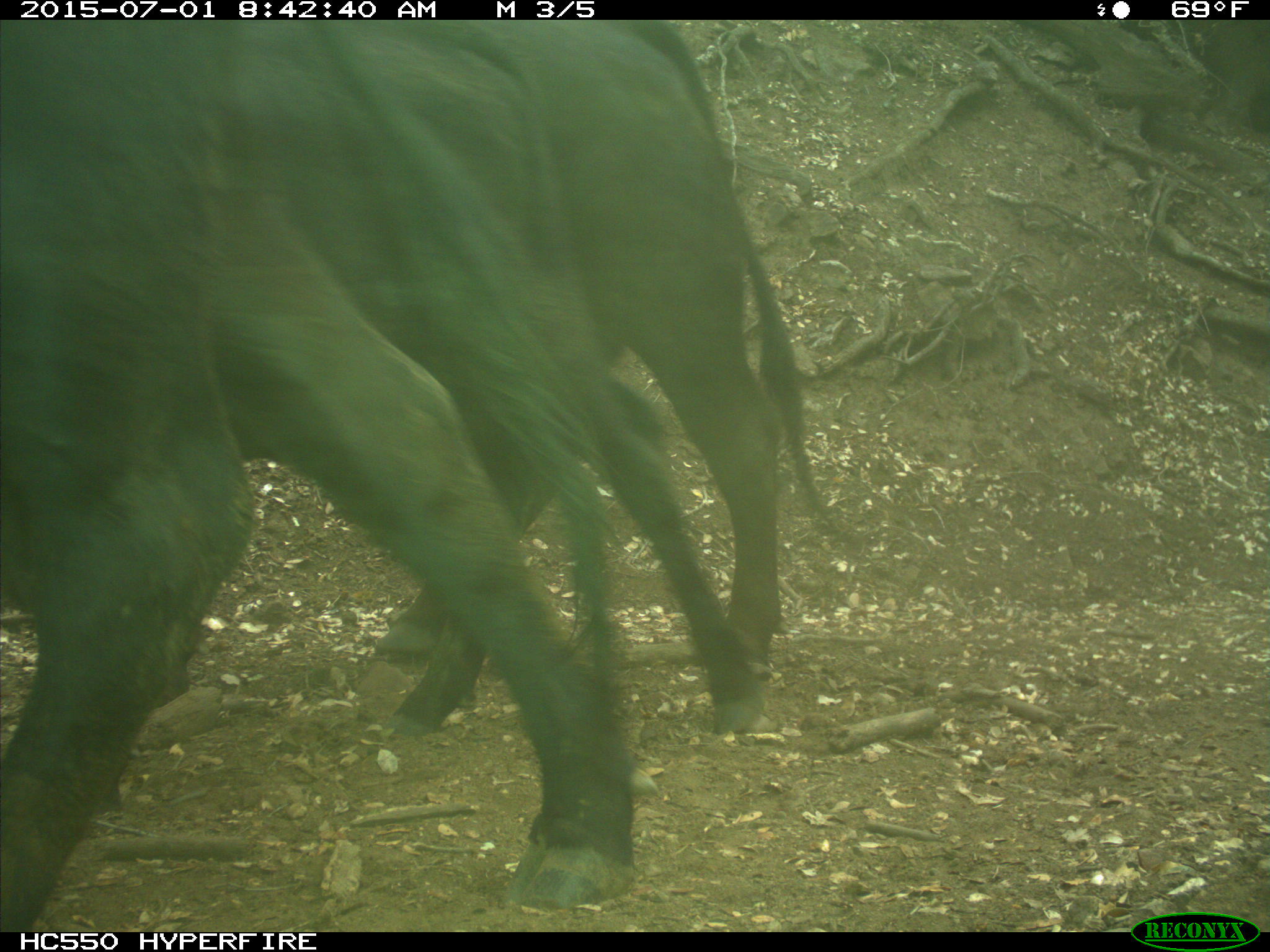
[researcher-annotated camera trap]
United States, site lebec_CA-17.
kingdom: Animalia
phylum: Chordata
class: Mammalia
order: Artiodactyla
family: Bovidae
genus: Bos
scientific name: Bos taurus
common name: domestic cow